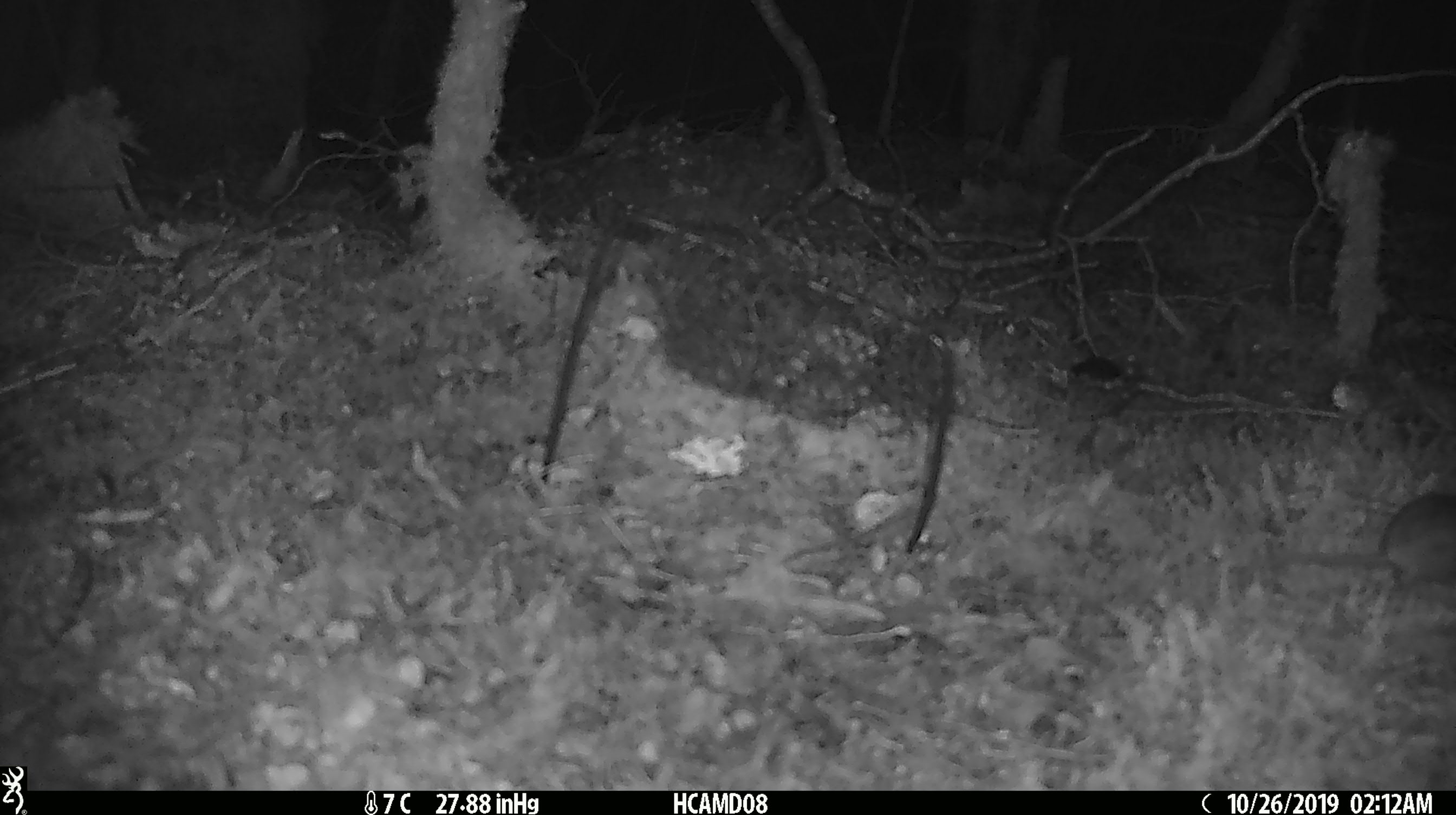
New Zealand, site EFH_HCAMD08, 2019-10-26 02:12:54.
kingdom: Animalia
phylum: Chordata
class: Mammalia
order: Rodentia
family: Muridae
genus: Mus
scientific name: Mus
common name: mouse